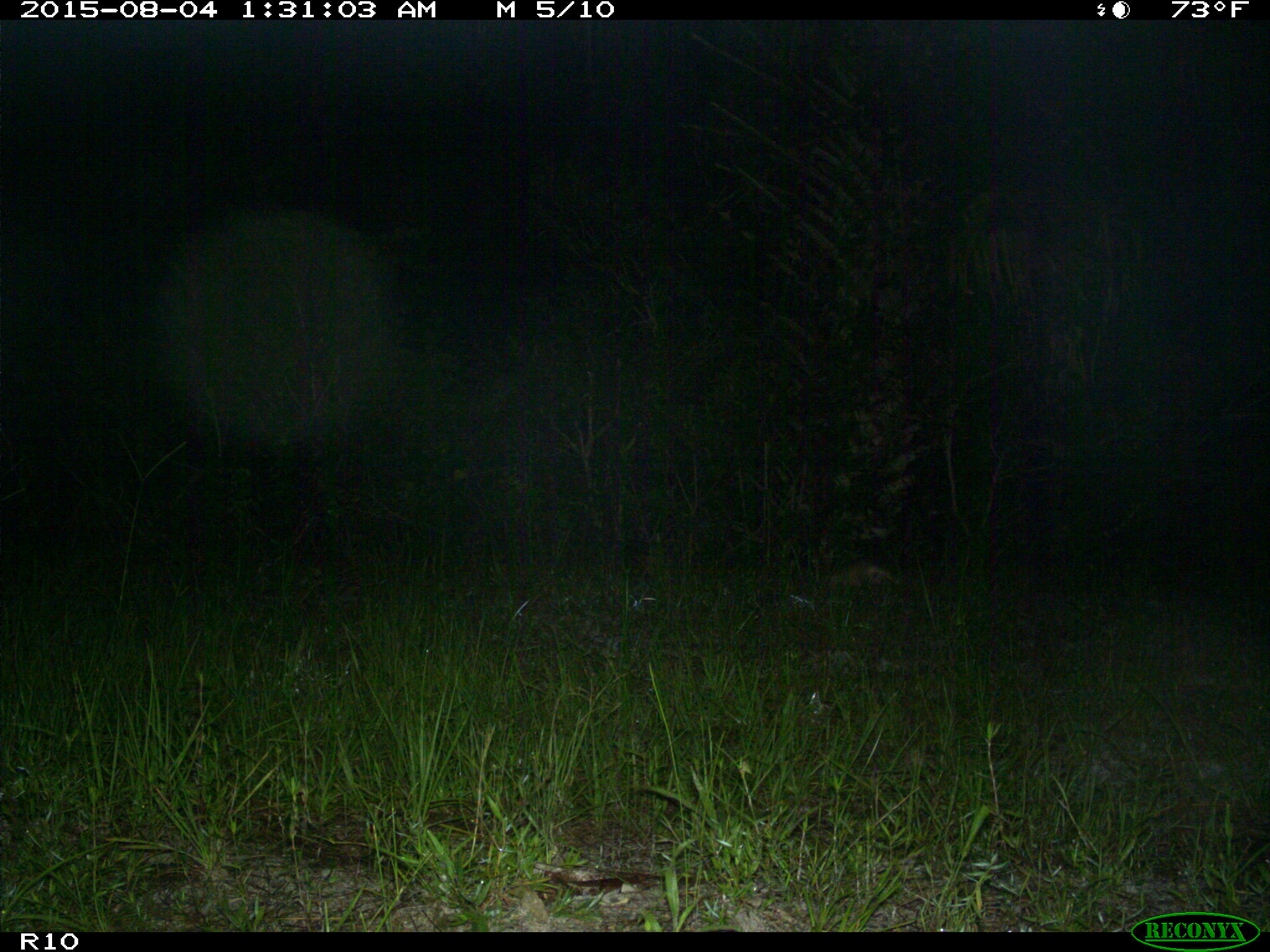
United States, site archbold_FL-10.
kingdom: Animalia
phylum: Chordata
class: Mammalia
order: Cingulata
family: Dasypodidae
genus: Dasypus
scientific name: Dasypus novemcinctus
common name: nine-banded armadillo